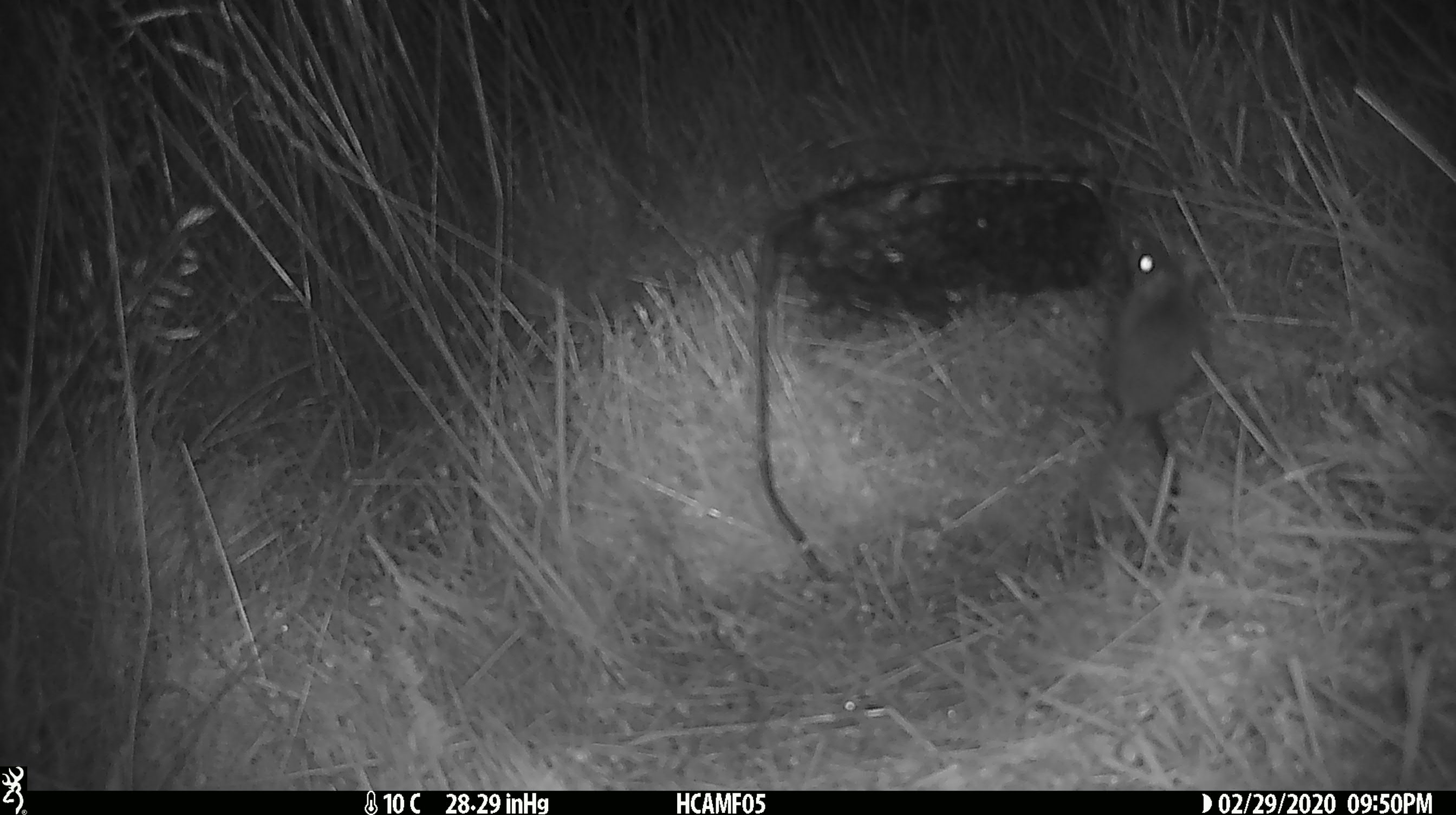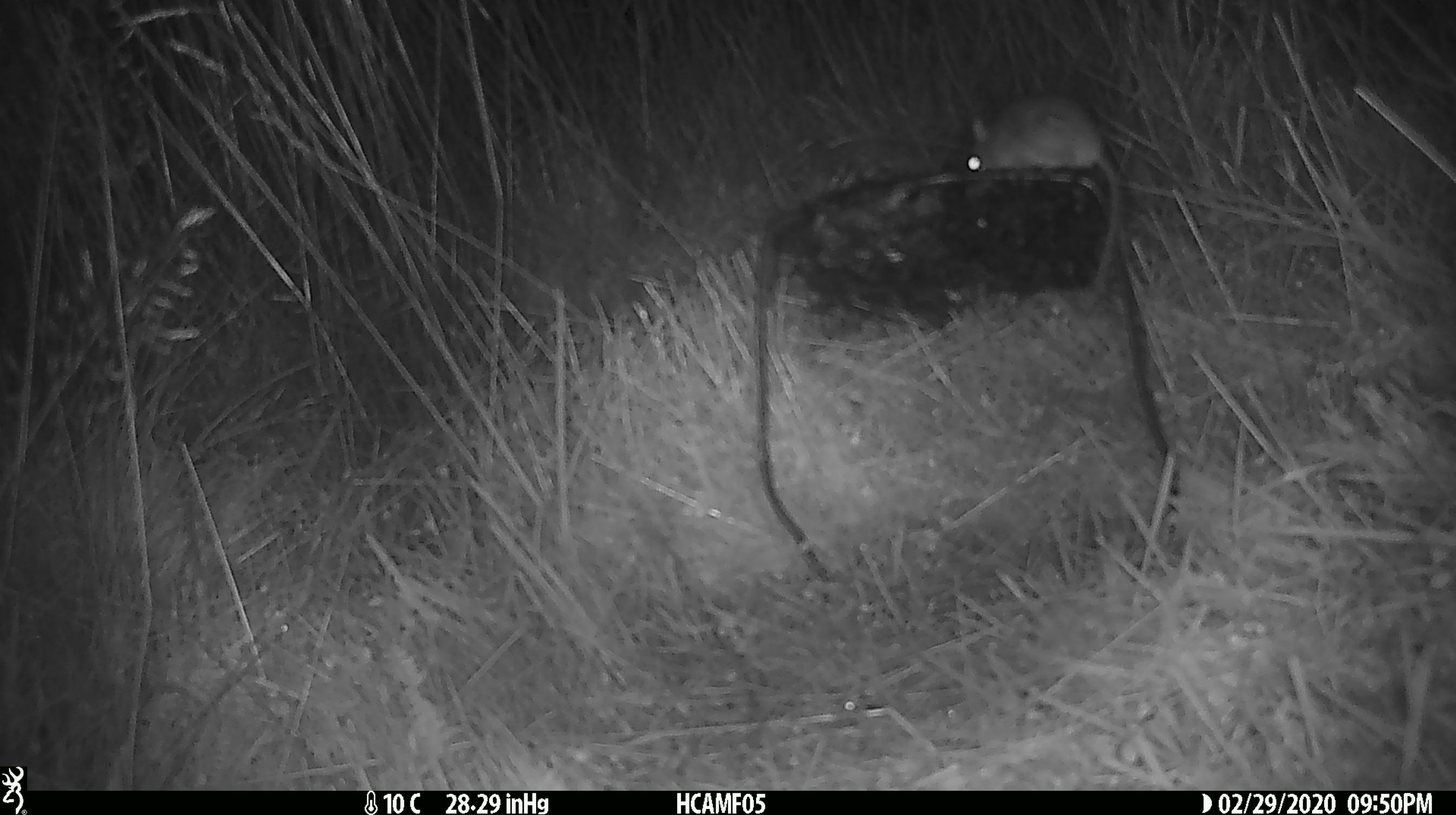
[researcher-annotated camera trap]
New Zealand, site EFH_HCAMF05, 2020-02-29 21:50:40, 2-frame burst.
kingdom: Animalia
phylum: Chordata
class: Mammalia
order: Rodentia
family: Muridae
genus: Mus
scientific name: Mus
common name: mouse